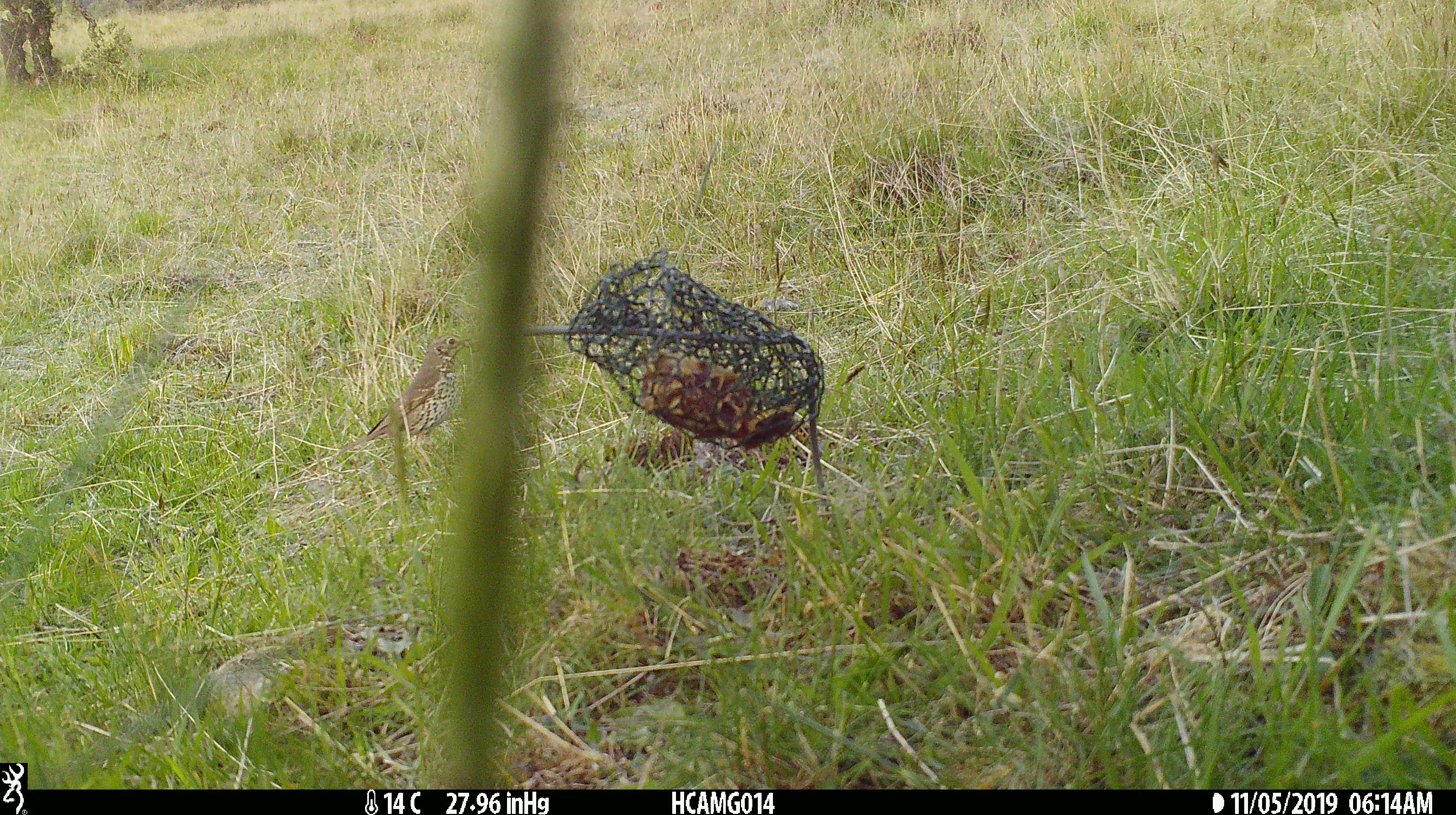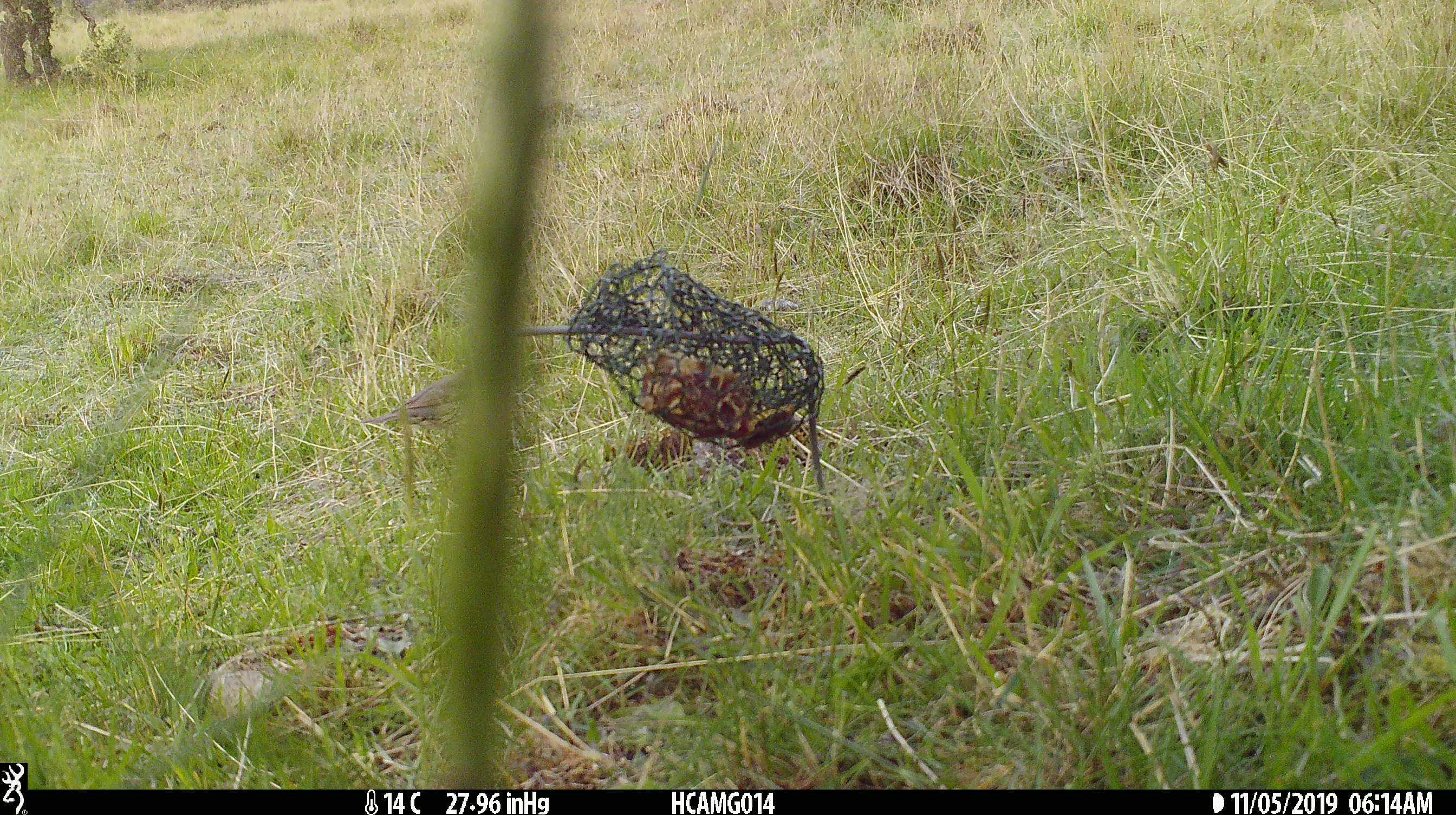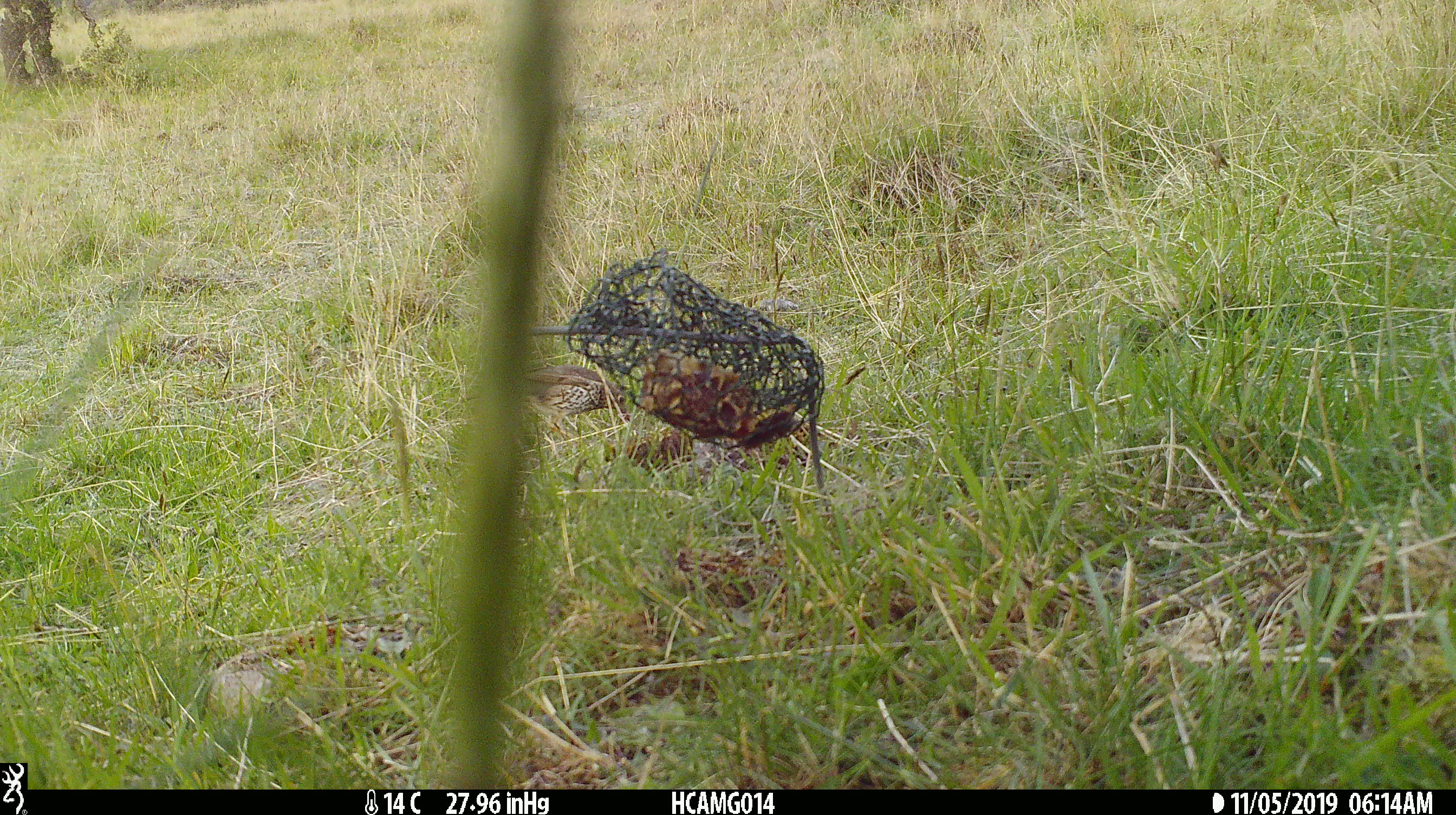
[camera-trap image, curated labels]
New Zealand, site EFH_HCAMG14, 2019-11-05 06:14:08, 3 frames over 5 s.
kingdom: Animalia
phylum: Chordata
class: Aves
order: Passeriformes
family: Turdidae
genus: Turdus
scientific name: Turdus philomelos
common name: song thrush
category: thrush